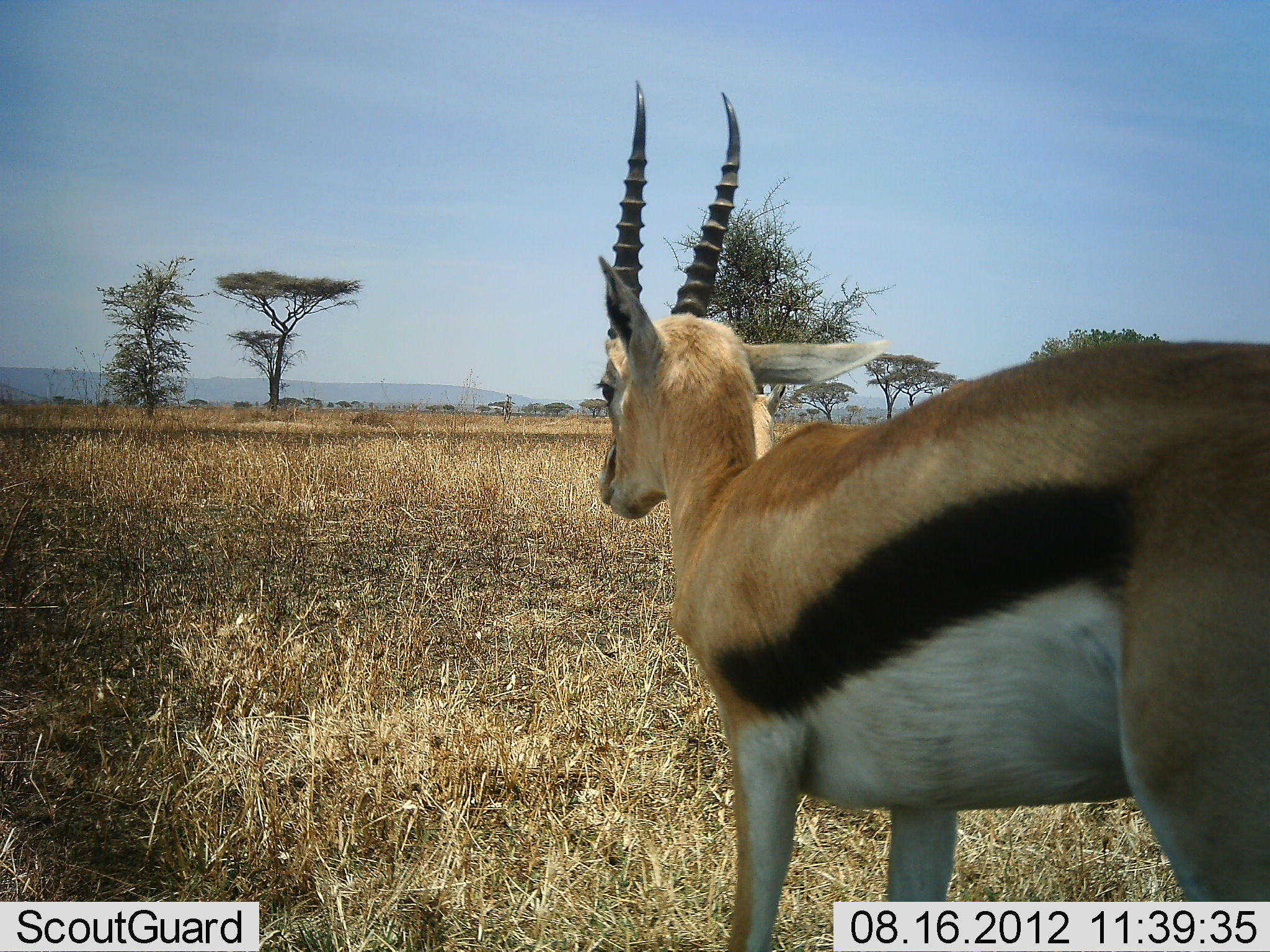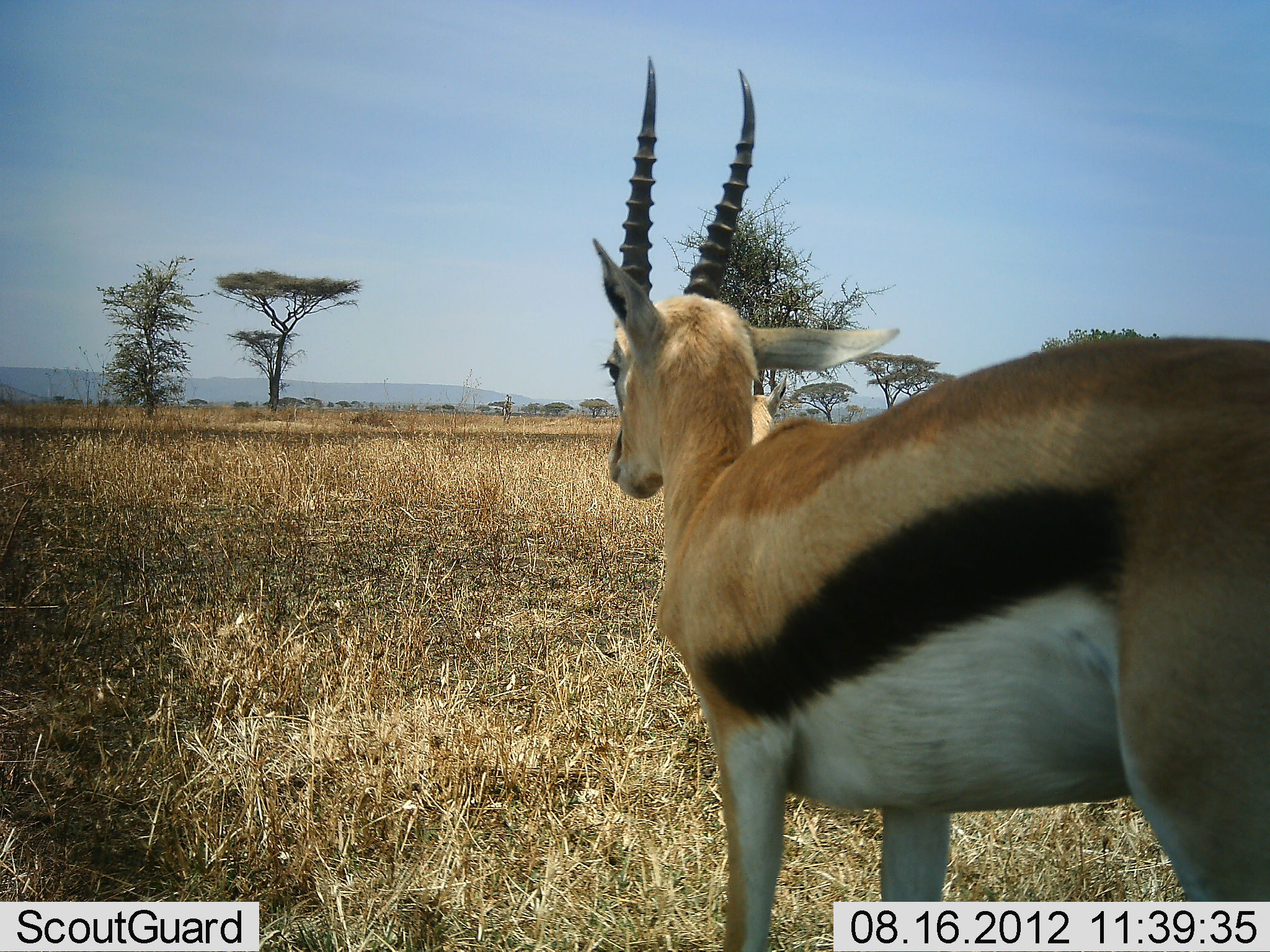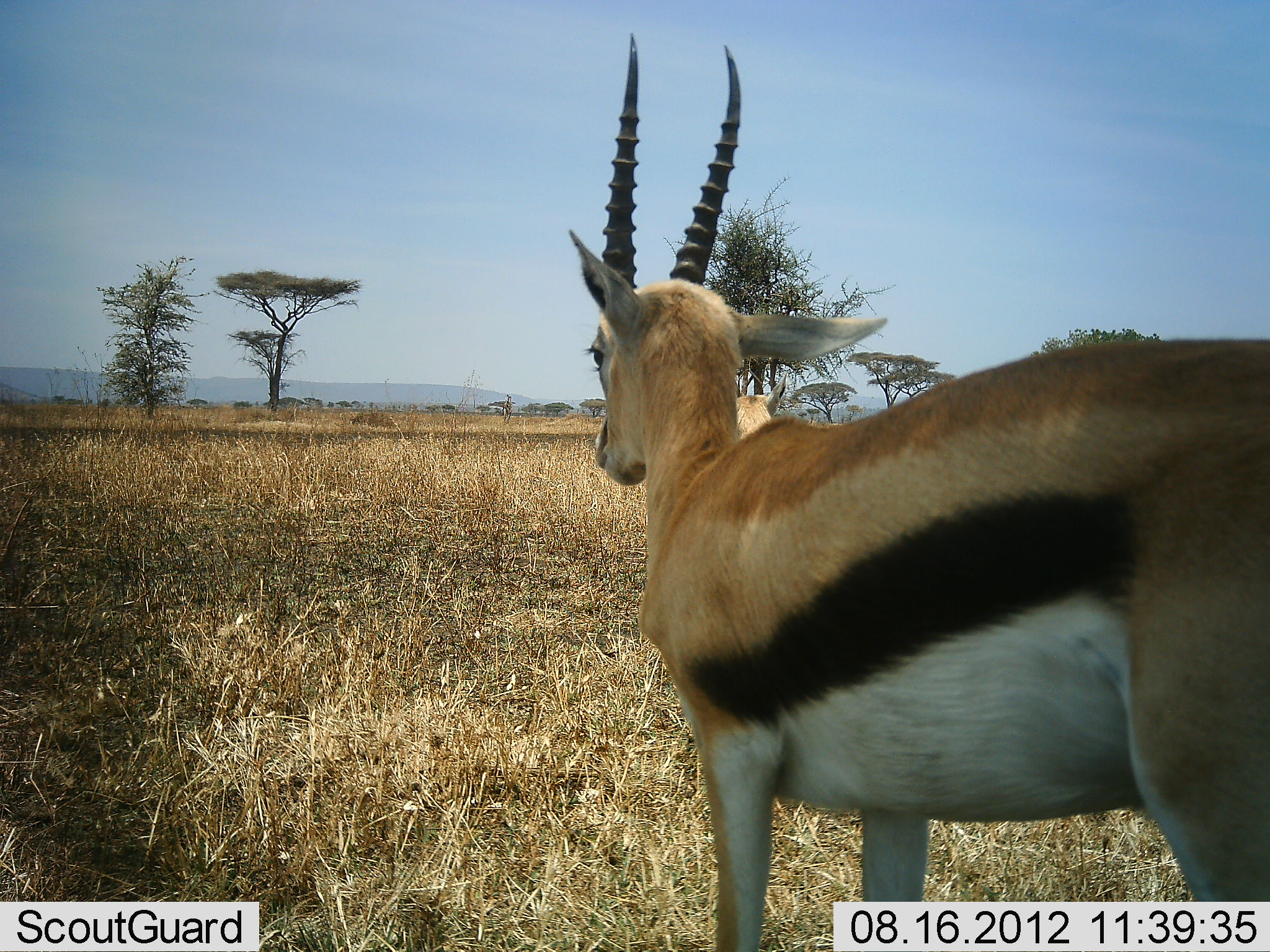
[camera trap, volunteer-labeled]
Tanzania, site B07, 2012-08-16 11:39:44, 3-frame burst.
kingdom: Animalia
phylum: Chordata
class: Mammalia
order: Artiodactyla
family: Bovidae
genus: Eudorcas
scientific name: Eudorcas thomsonii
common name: thomson's gazelle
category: gazellethomsons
Gazellethomsons (thomson's gazelle) (Eudorcas thomsonii), count 1. Behavior (volunteer vote fractions): standing 100%, resting 0%, moving 0%, interacting 0%. Young present (vote fraction): 0%. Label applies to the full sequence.